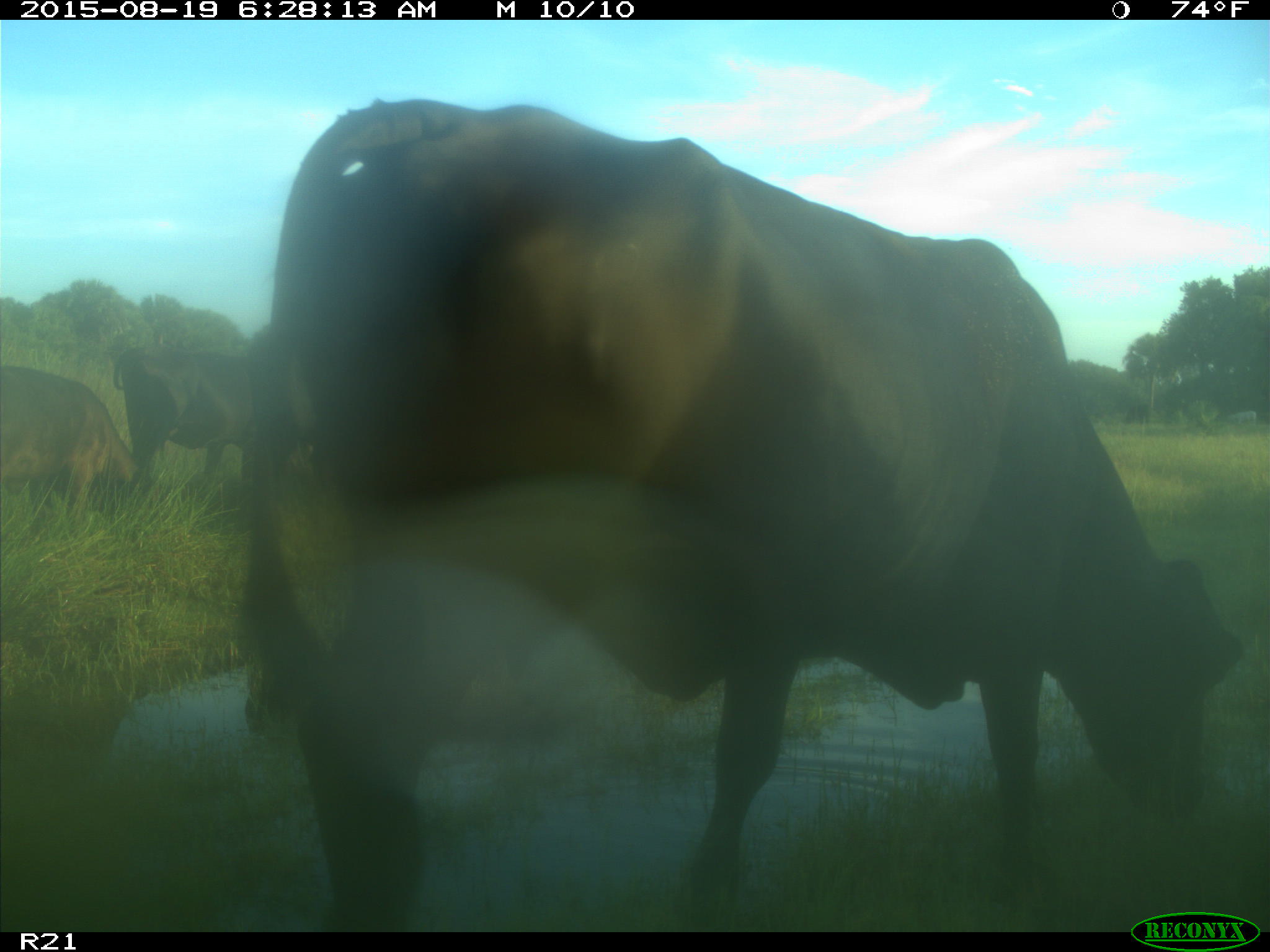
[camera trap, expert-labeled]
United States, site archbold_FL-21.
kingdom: Animalia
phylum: Chordata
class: Mammalia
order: Artiodactyla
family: Bovidae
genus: Bos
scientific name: Bos taurus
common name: domestic cow